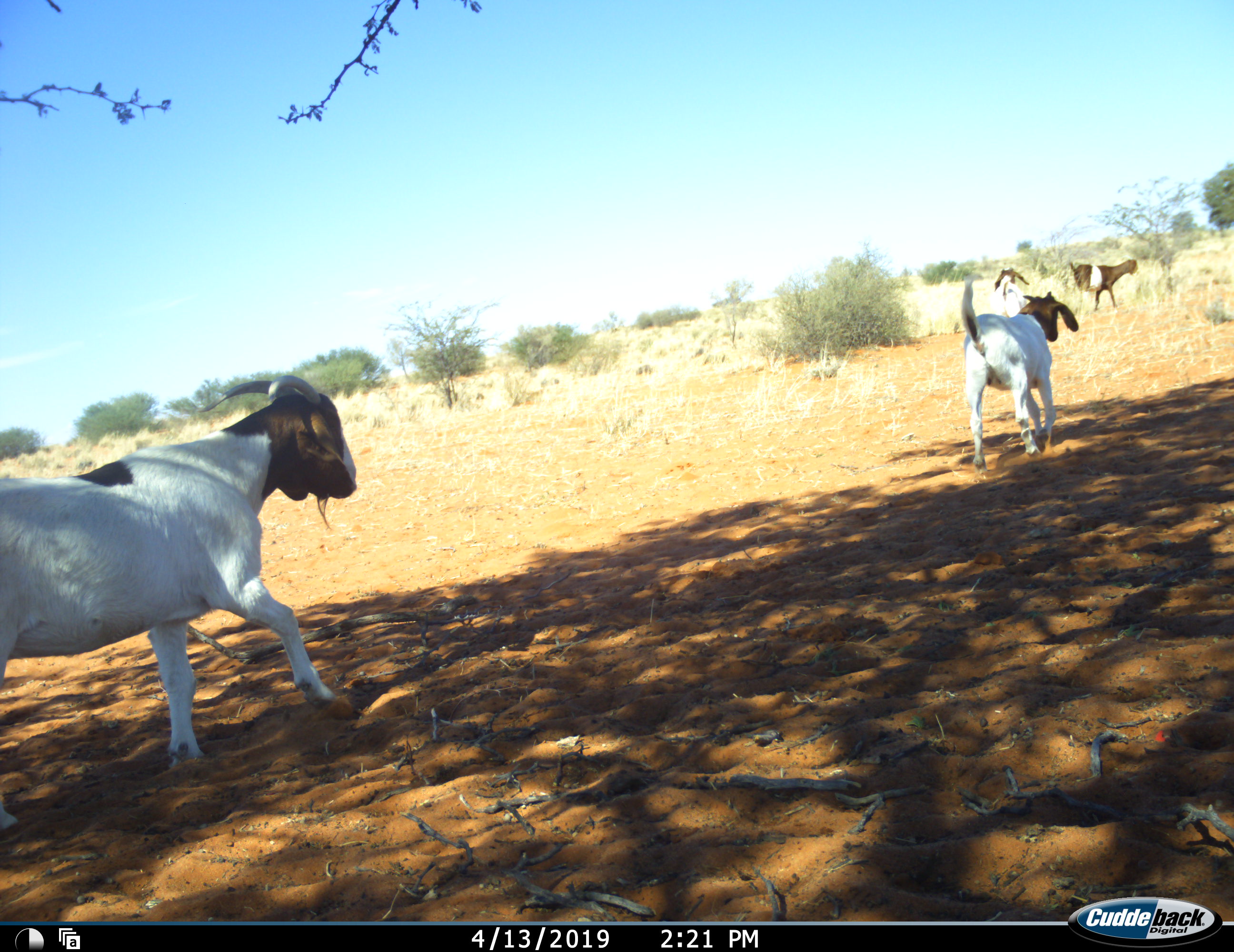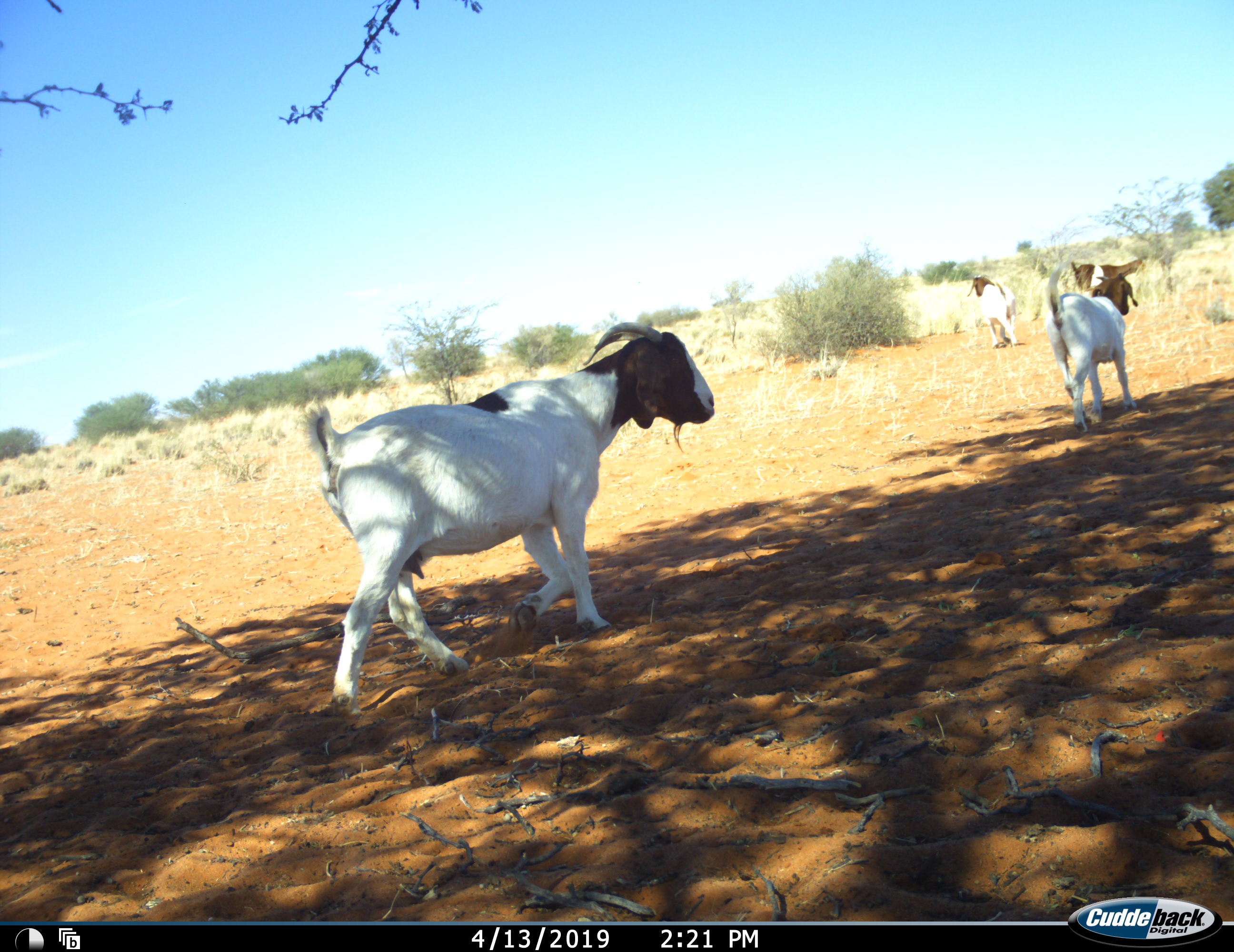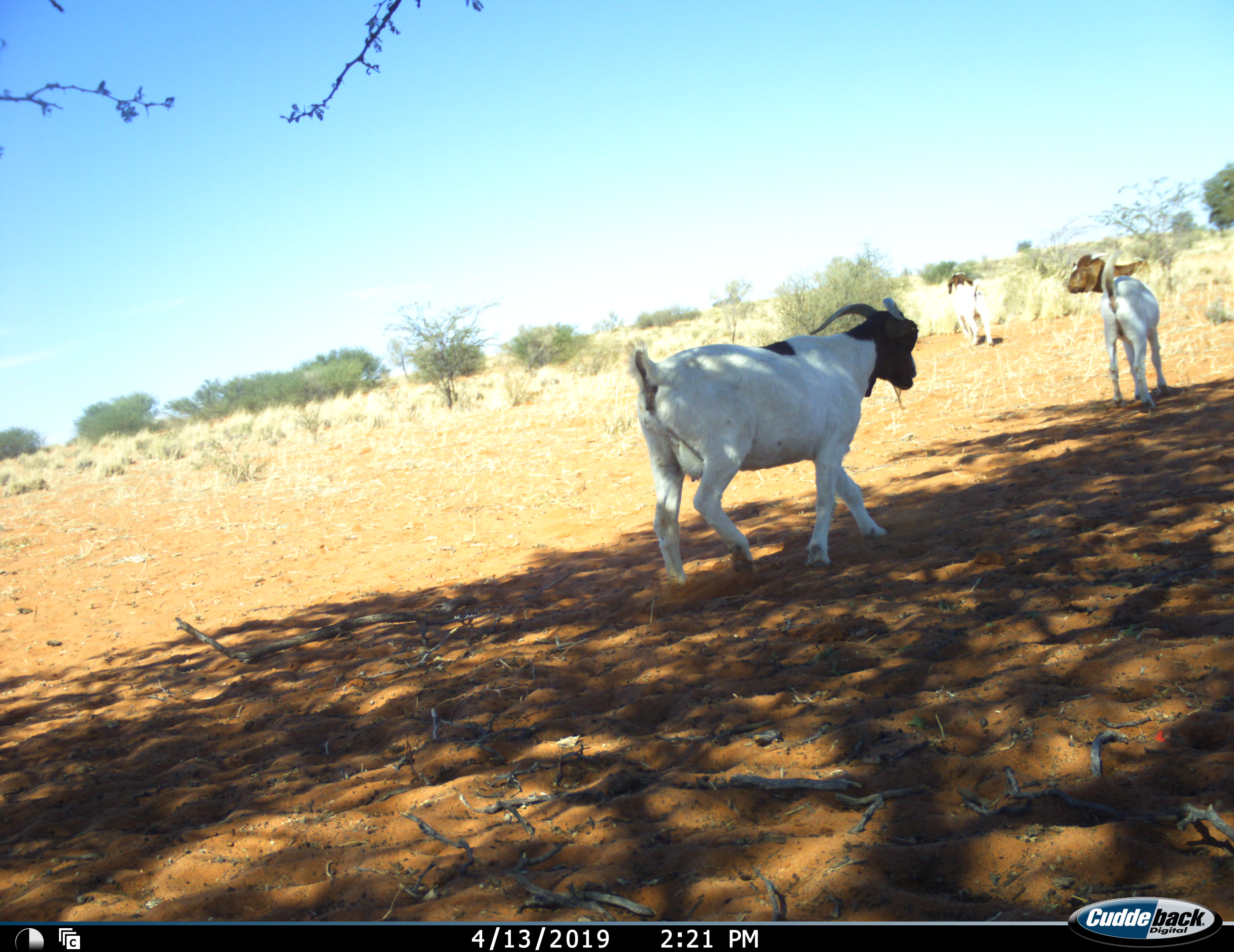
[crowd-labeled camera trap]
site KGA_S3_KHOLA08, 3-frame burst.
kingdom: Animalia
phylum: Chordata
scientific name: Vertebrata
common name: domestic animal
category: domesticanimal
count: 4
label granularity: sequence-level